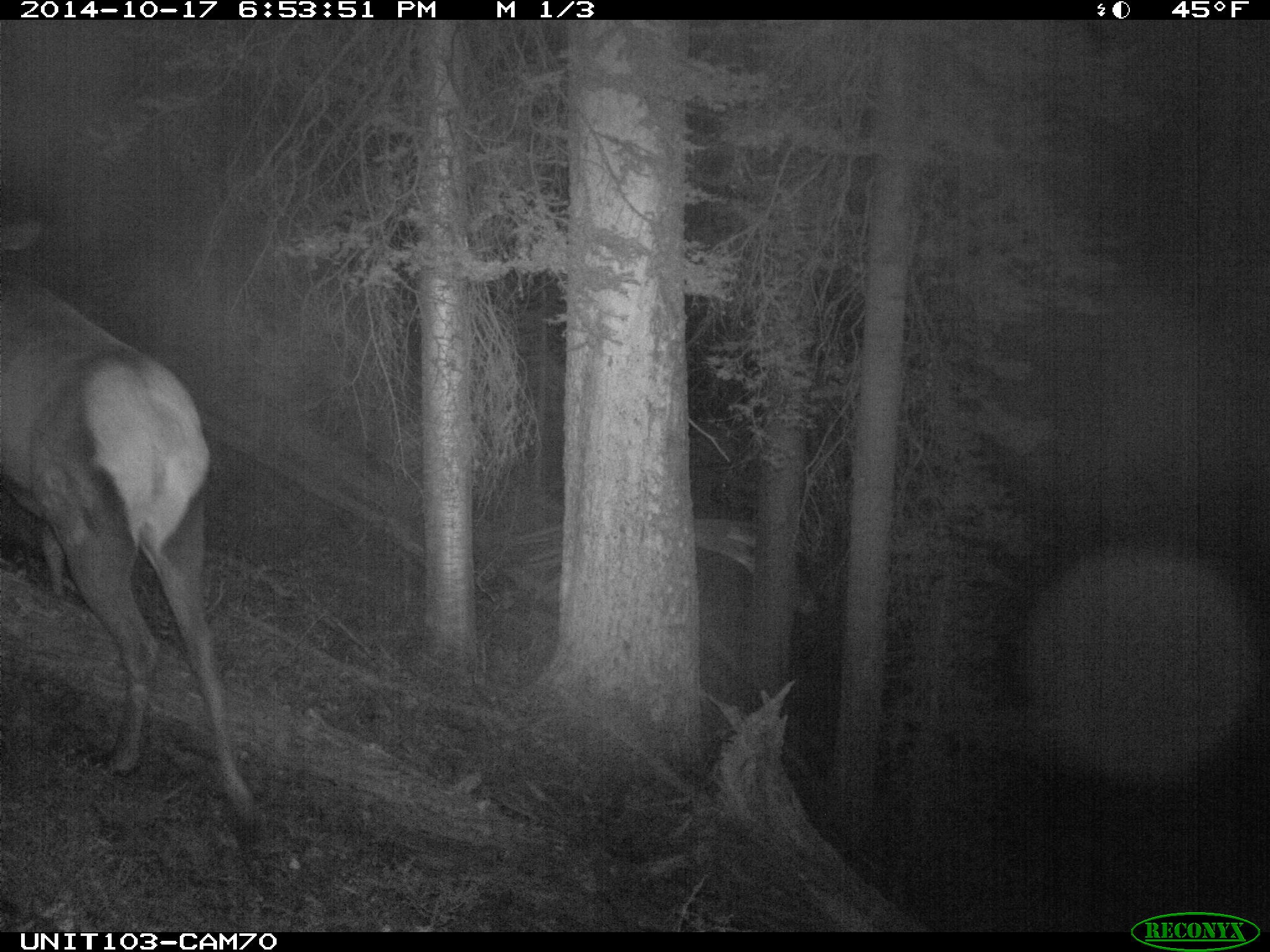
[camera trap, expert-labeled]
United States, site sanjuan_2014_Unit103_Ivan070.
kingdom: Animalia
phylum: Chordata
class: Mammalia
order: Artiodactyla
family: Cervidae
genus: Cervus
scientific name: Cervus elaphus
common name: red deer